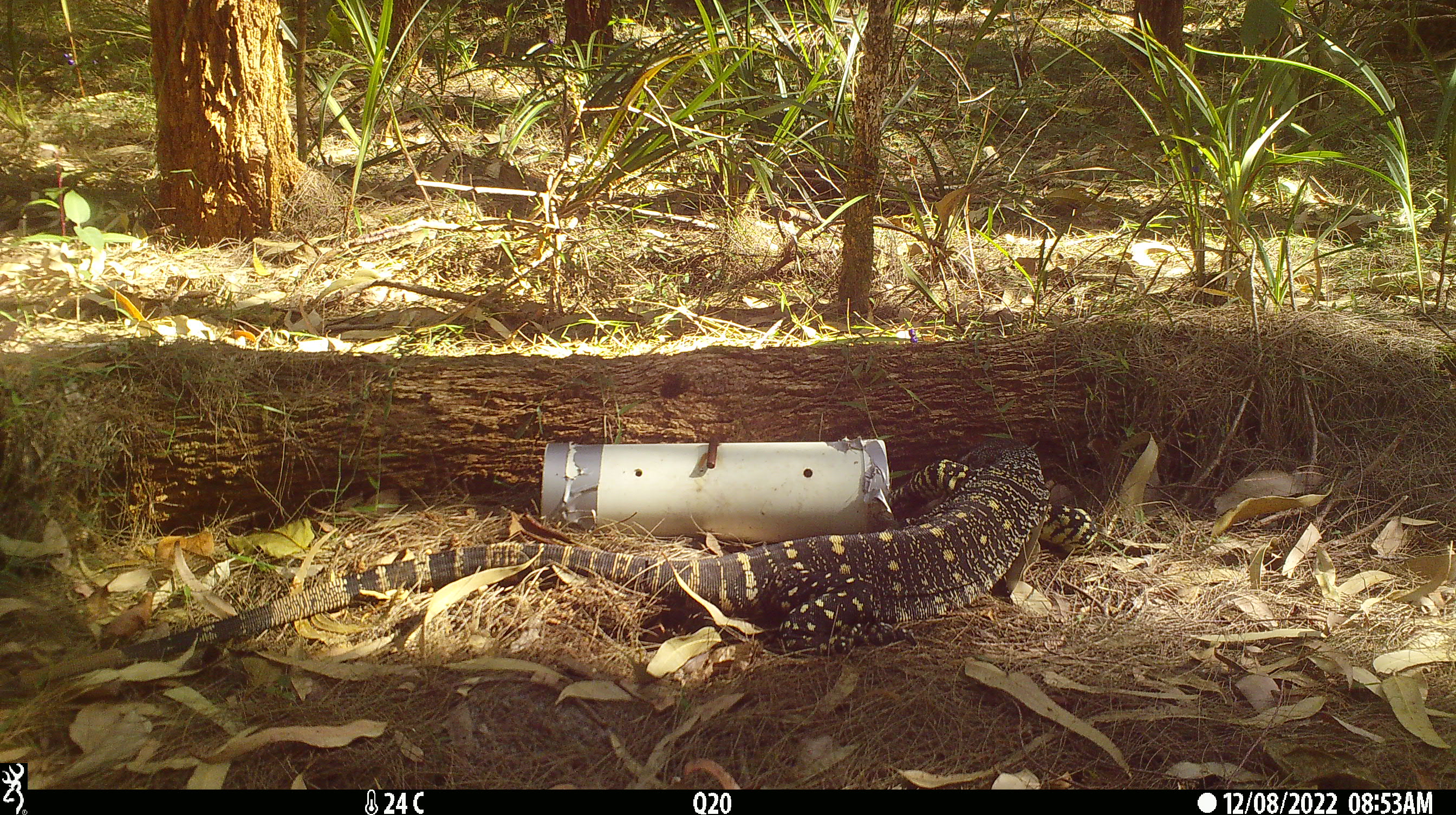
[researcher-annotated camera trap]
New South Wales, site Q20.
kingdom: Animalia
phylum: Chordata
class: Reptilia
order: Squamata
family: Varanidae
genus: Varanus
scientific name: Varanus varius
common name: lace monitor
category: goanna